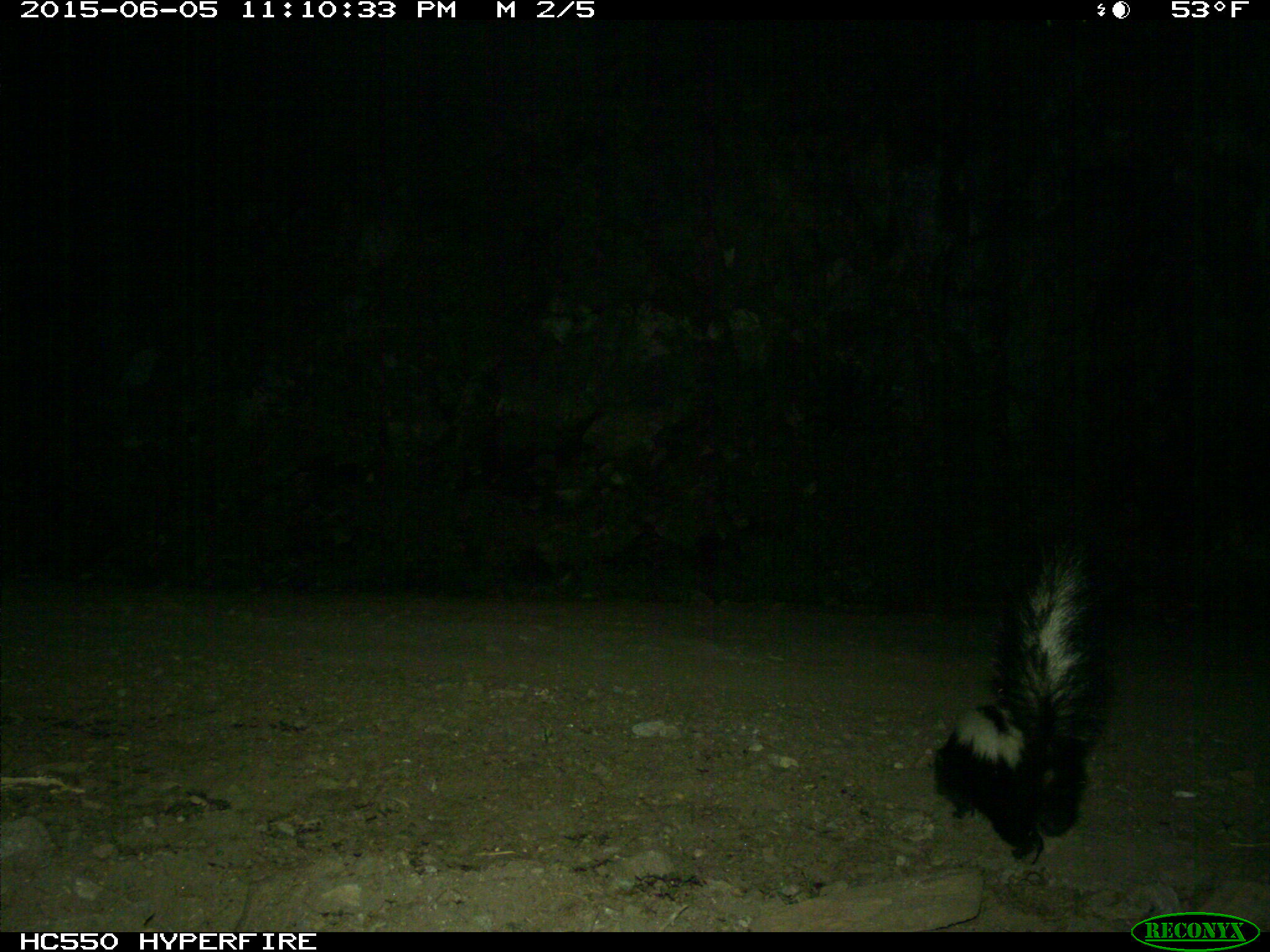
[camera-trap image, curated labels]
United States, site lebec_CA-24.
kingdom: Animalia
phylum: Chordata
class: Mammalia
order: Carnivora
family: Mephitidae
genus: Mephitis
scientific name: Mephitis mephitis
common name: striped skunk